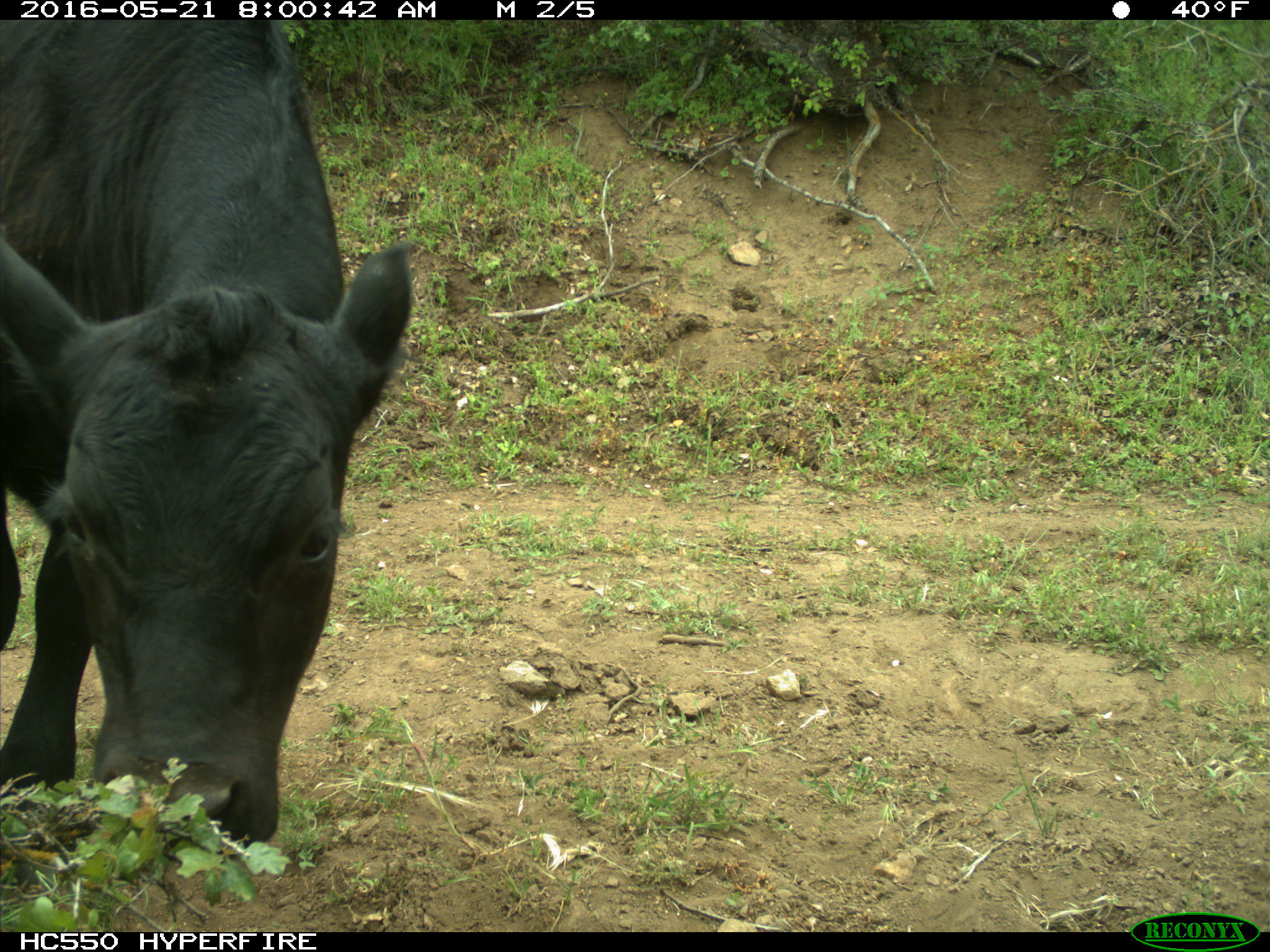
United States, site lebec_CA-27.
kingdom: Animalia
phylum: Chordata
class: Mammalia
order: Artiodactyla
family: Bovidae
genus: Bos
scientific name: Bos taurus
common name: domestic cow